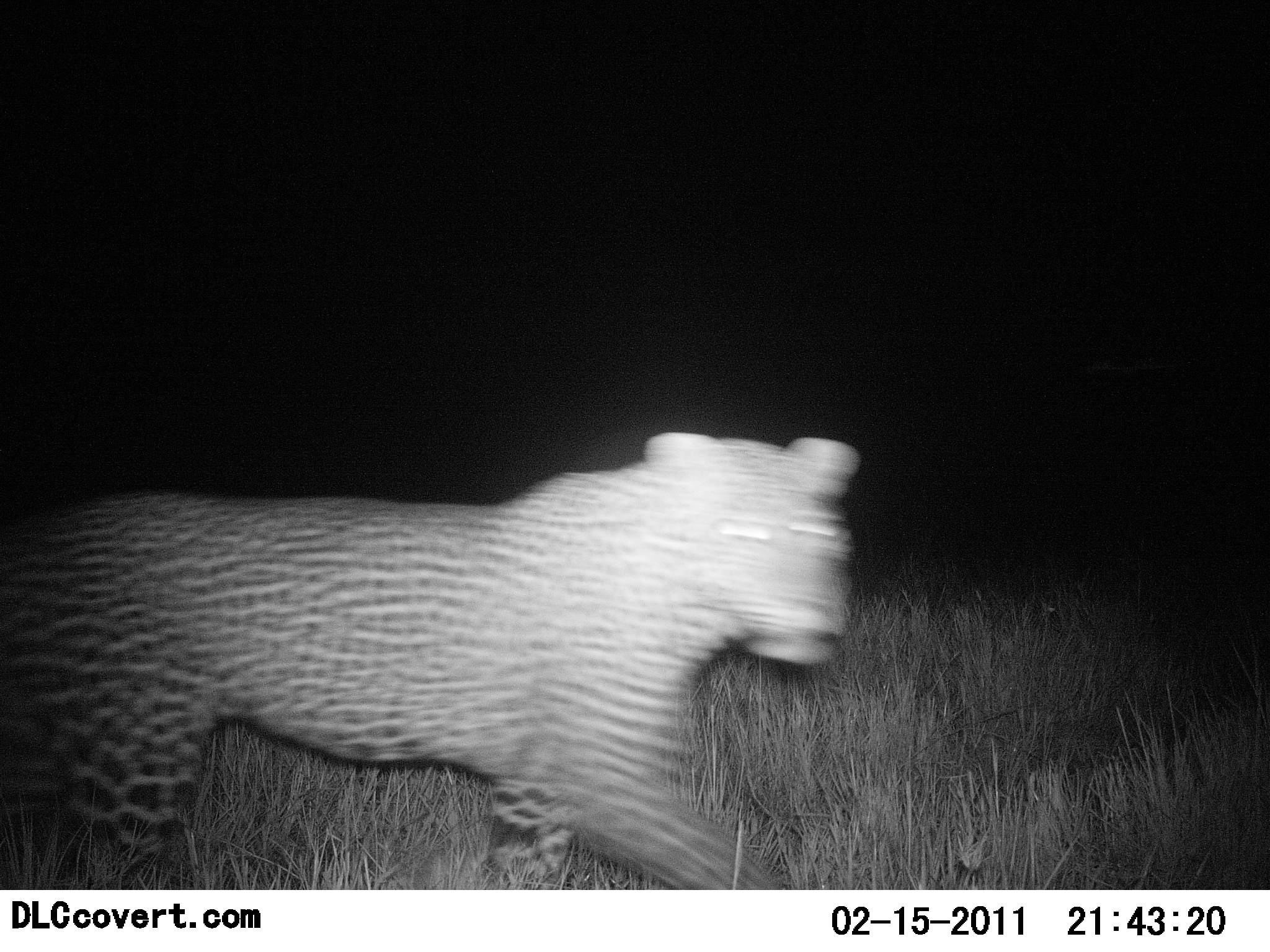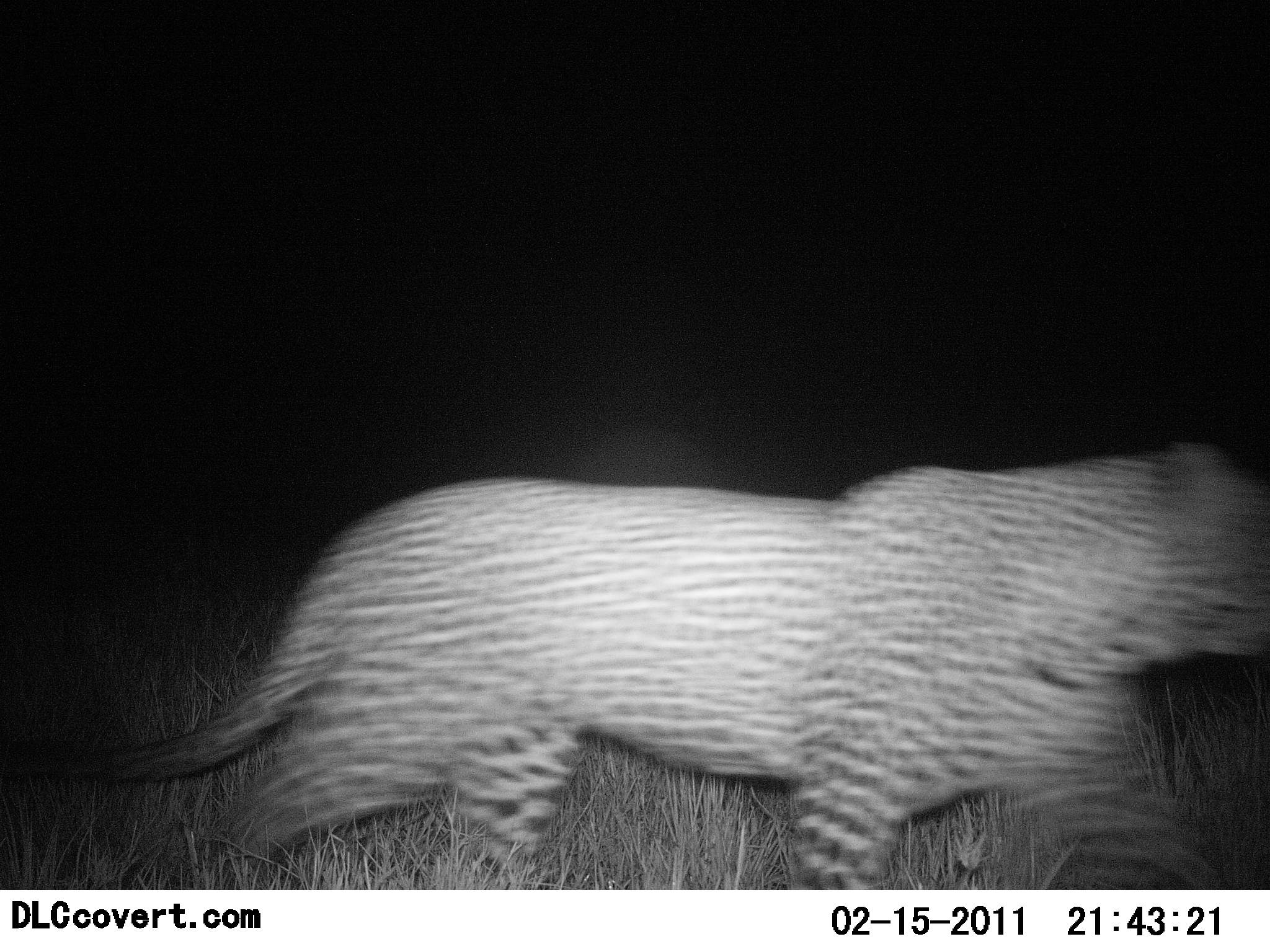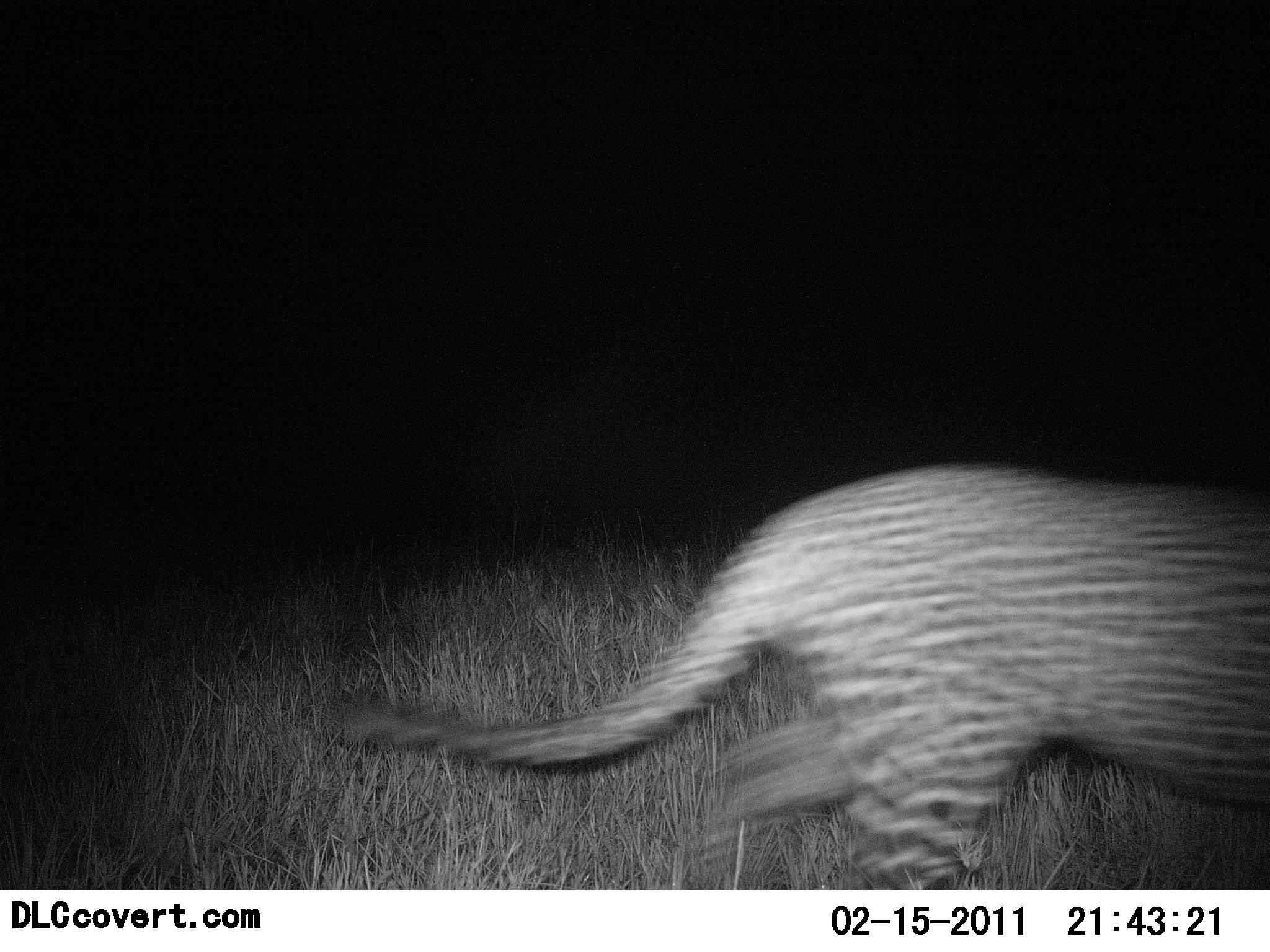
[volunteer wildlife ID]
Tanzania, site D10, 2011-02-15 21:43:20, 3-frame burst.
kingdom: Animalia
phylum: Chordata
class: Mammalia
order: Carnivora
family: Felidae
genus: Panthera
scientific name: Panthera pardus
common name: leopard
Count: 1.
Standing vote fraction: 7%.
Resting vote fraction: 0%.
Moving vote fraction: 100%.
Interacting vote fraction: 0%.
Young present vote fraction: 0%.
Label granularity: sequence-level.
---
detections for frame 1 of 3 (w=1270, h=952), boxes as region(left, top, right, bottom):
animal: region(0, 431, 863, 890)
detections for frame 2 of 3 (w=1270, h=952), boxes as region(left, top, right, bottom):
animal: region(1, 442, 1270, 889)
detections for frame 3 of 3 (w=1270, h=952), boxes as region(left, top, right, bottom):
animal: region(336, 461, 1270, 889)